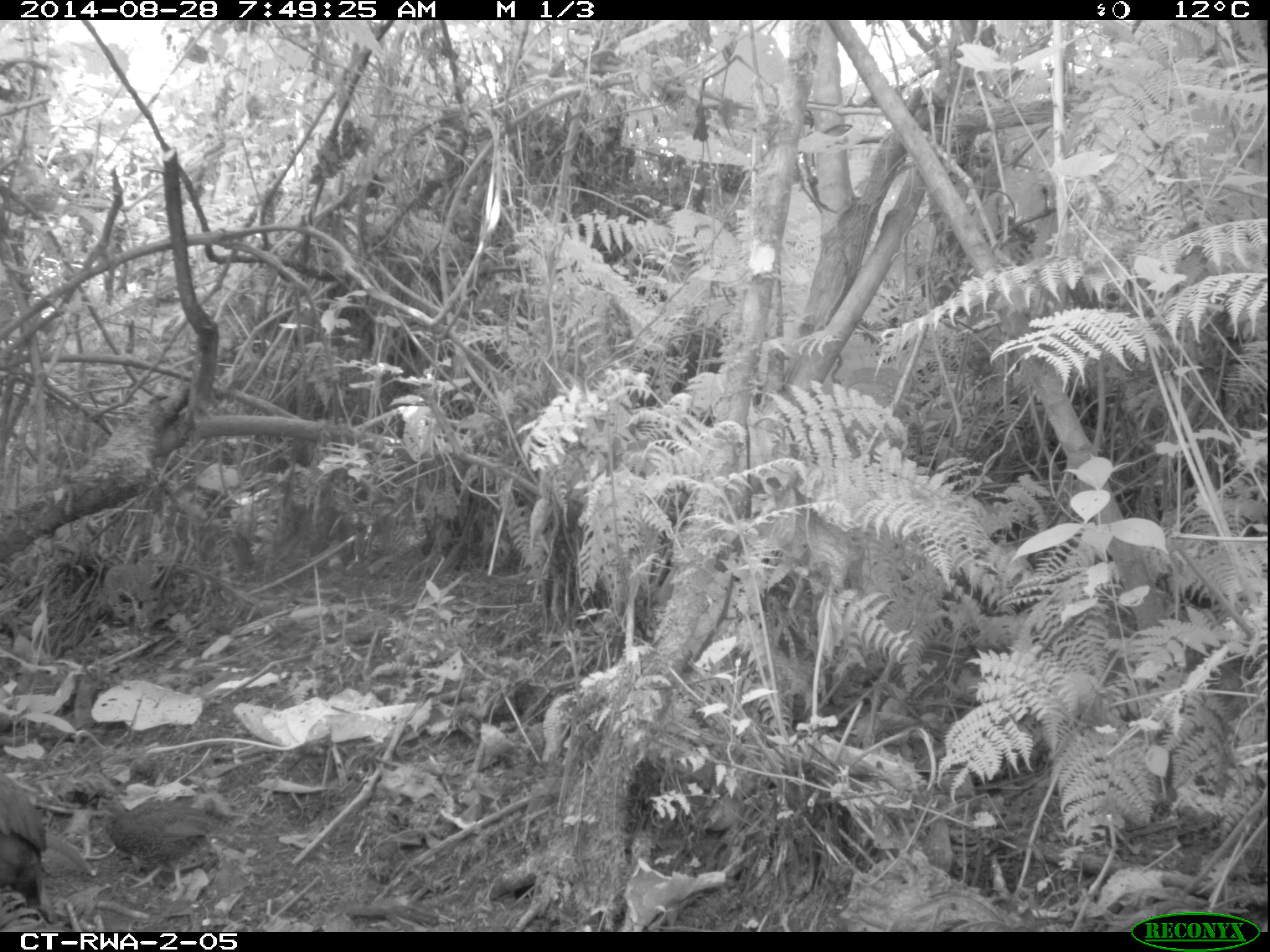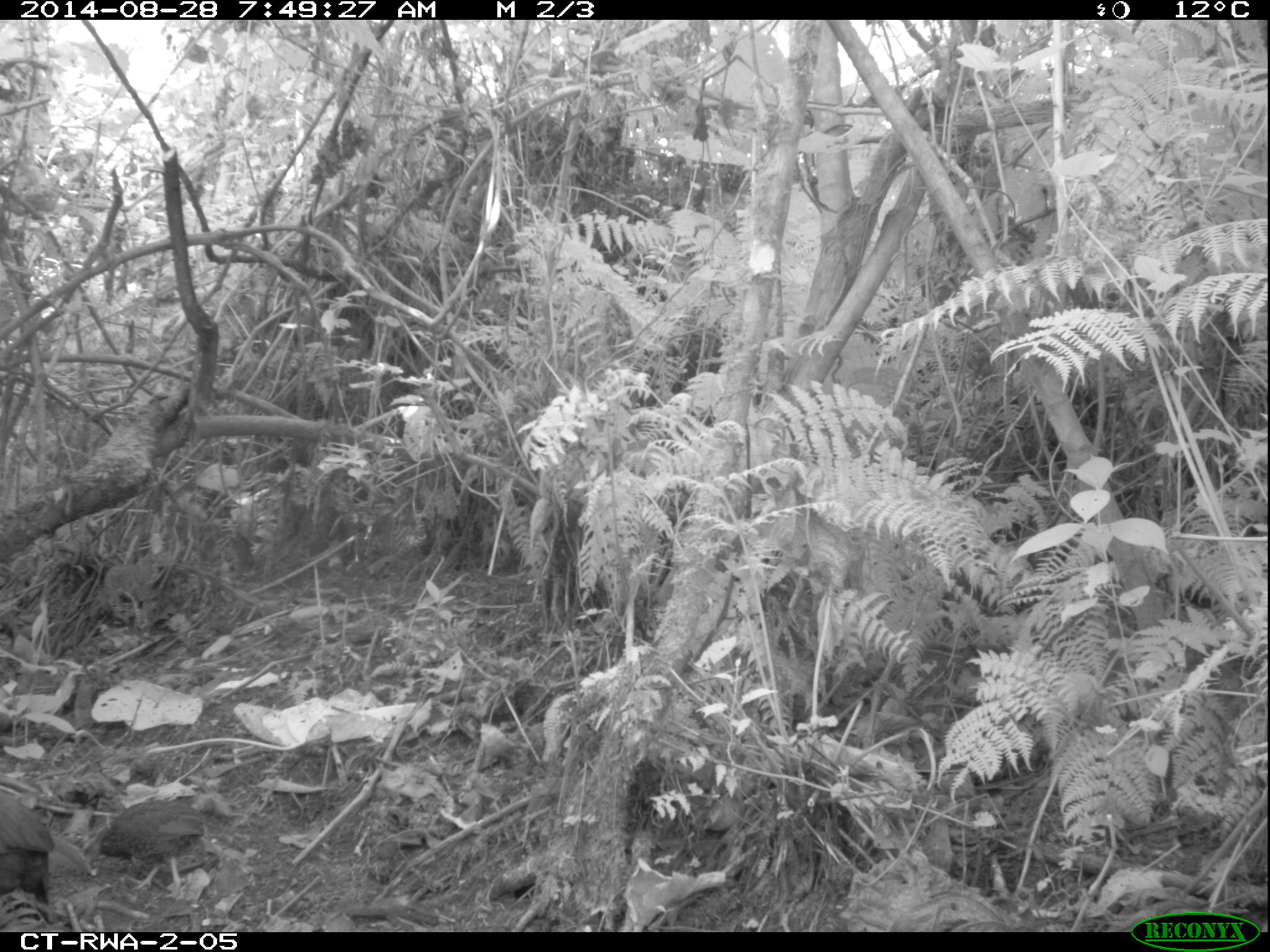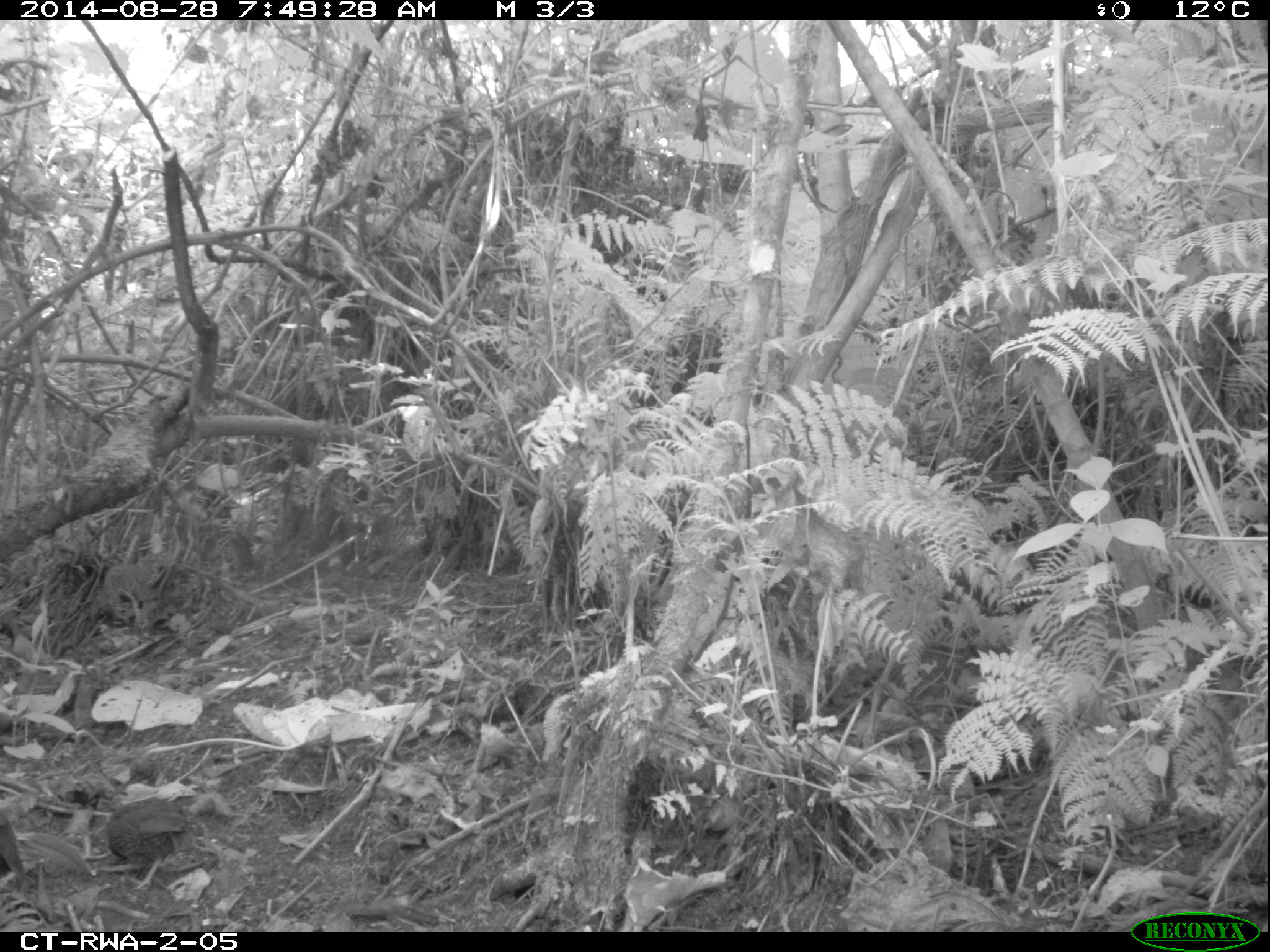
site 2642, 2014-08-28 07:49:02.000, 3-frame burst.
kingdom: Animalia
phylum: Chordata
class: Aves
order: Galliformes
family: Phasianidae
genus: Pternistis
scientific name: Pternistis nobilis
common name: handsome francolin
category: francolinus nobilis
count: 2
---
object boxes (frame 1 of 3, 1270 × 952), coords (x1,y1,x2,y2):
francolinus nobilis: (61,769,244,899); (1,764,55,923)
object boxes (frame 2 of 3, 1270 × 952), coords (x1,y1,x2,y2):
francolinus nobilis: (60,793,209,904); (0,791,60,932)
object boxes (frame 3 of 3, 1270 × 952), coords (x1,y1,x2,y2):
francolinus nobilis: (101,793,191,899); (0,807,37,907)